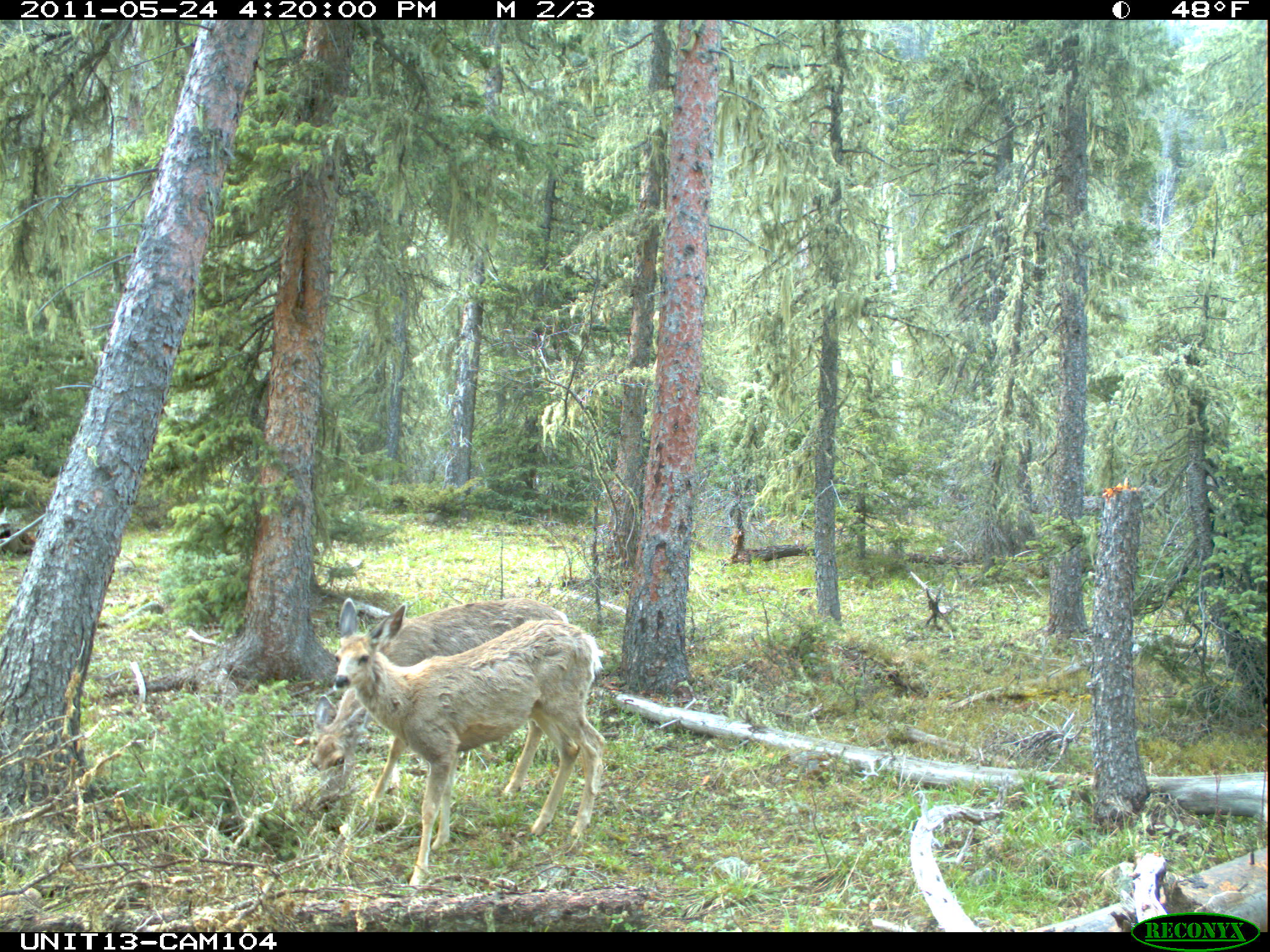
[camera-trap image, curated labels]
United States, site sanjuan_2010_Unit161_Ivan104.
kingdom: Animalia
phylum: Chordata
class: Mammalia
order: Artiodactyla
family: Cervidae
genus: Odocoileus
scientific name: Odocoileus hemionus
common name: mule deer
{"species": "Odocoileus hemionus (mule deer)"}